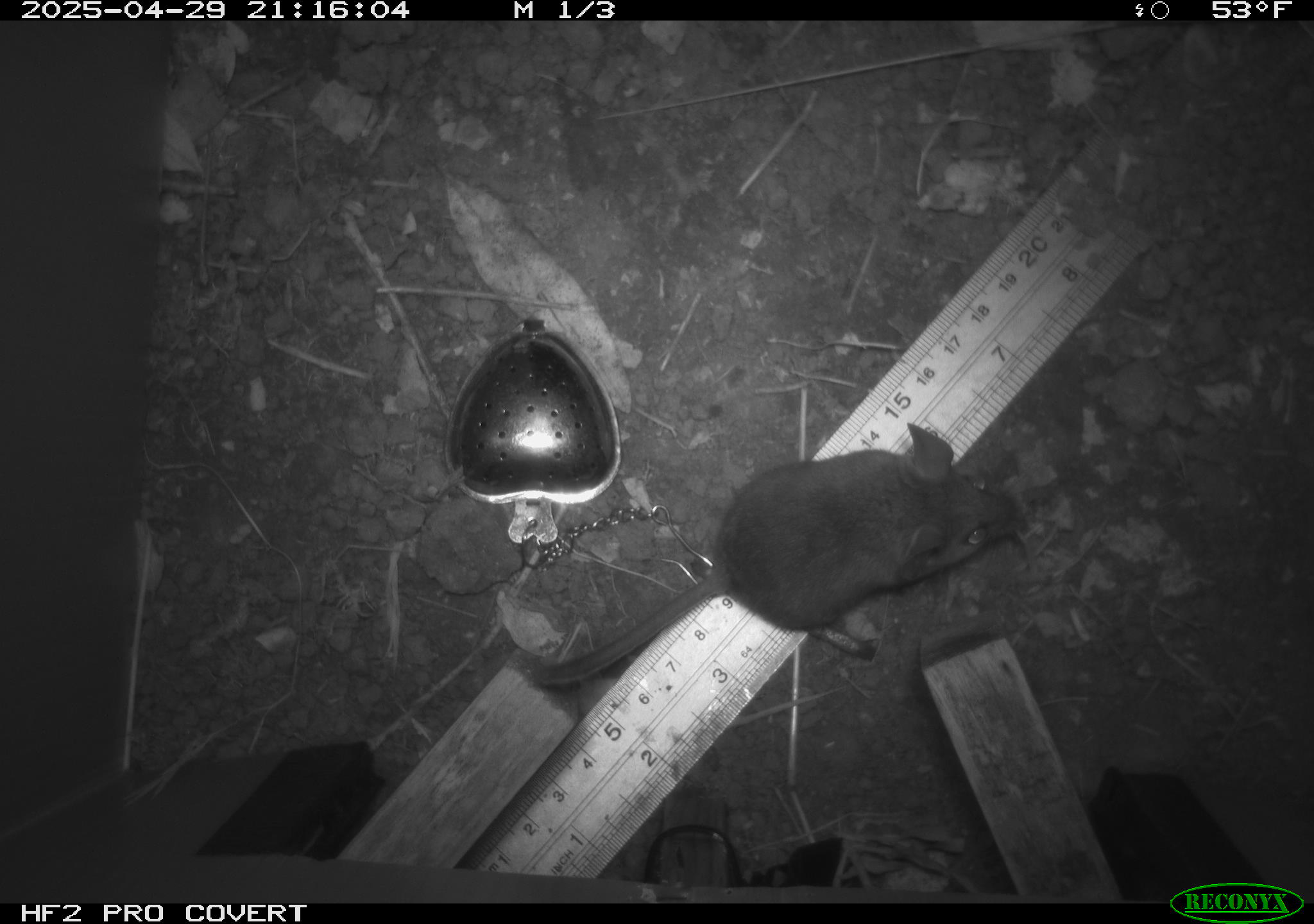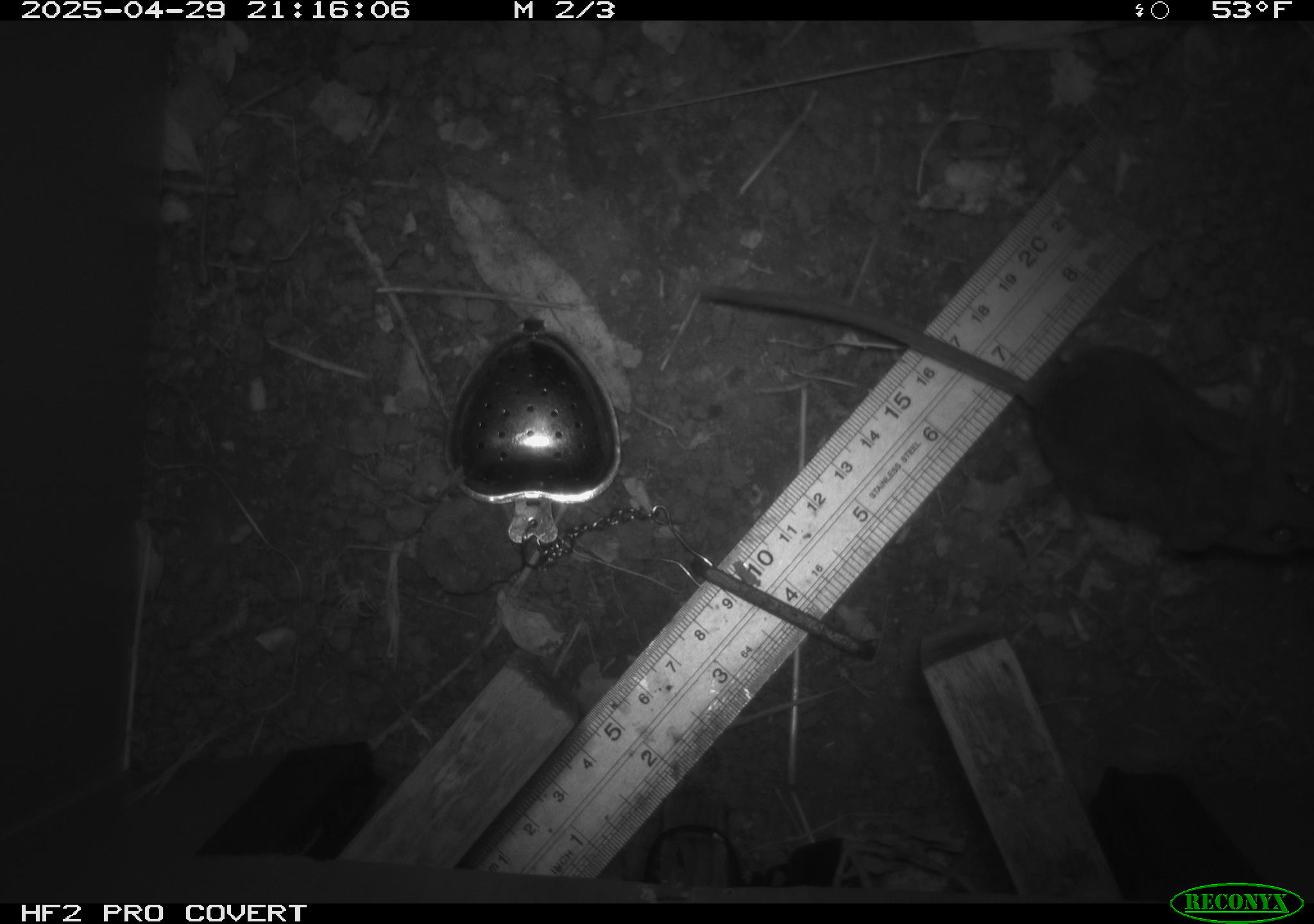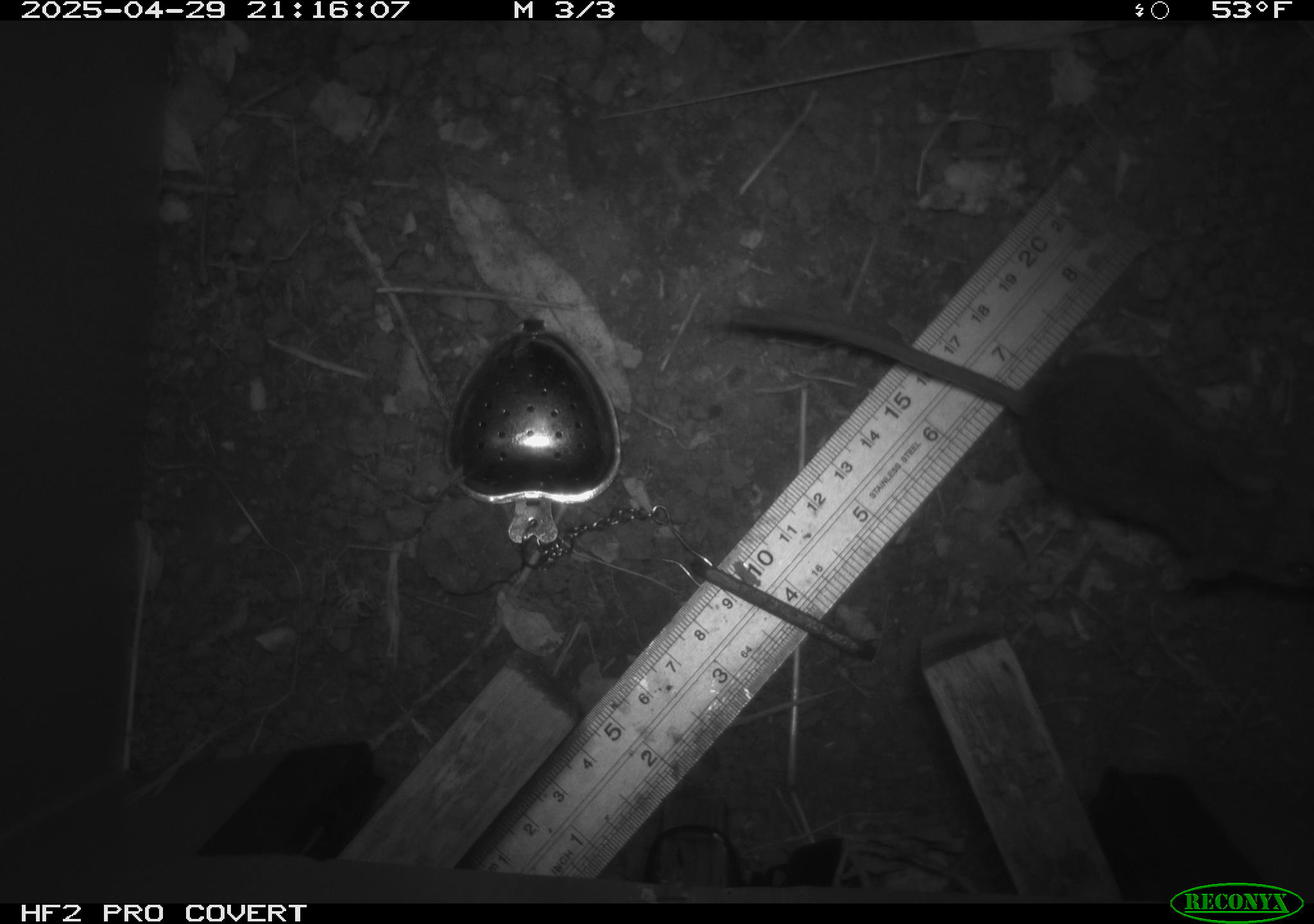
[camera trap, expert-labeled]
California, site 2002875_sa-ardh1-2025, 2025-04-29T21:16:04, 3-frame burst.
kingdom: Animalia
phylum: Chordata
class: Mammalia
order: Rodentia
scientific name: Rodentia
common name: mouse species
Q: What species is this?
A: Mouse species (Rodentia).